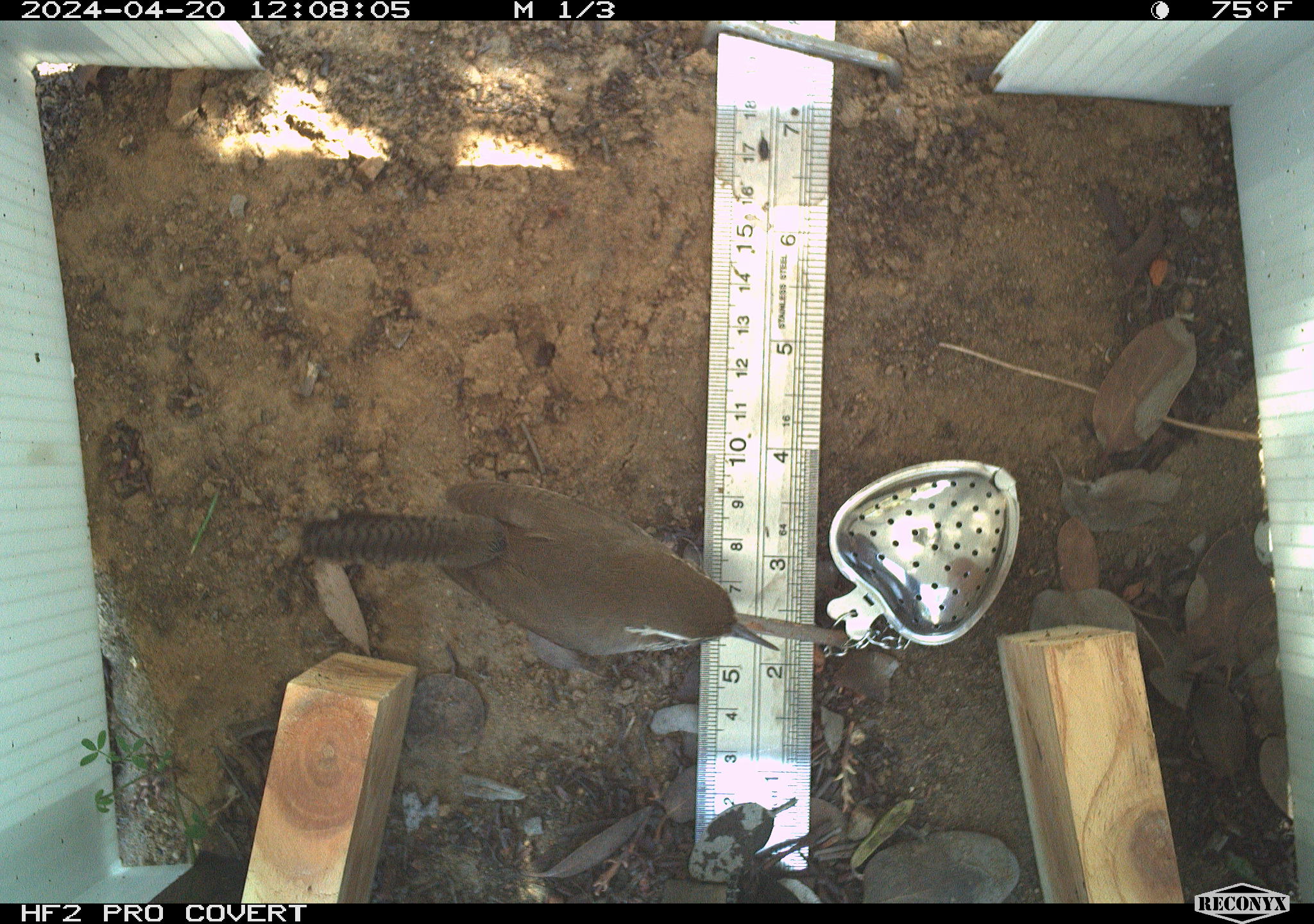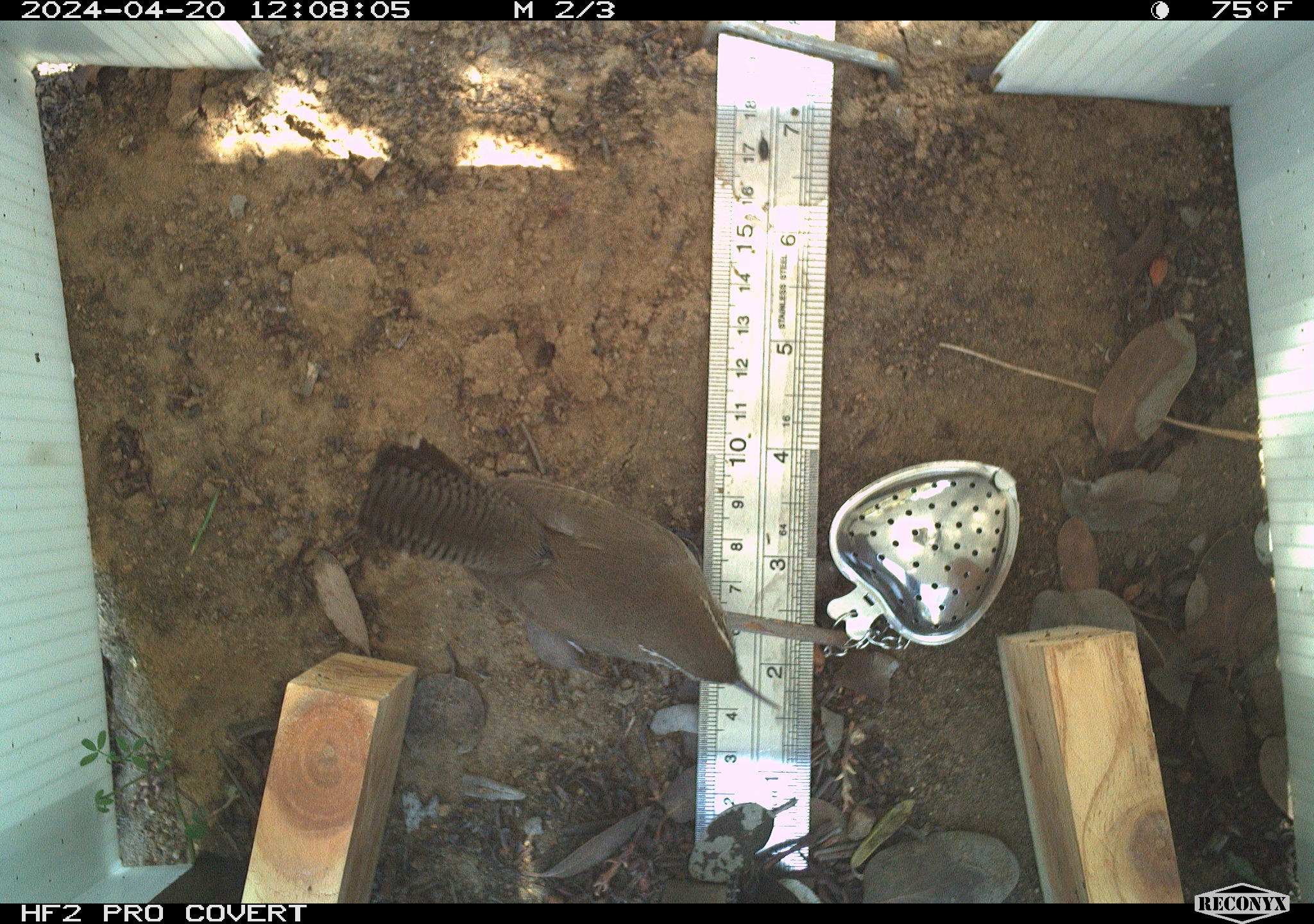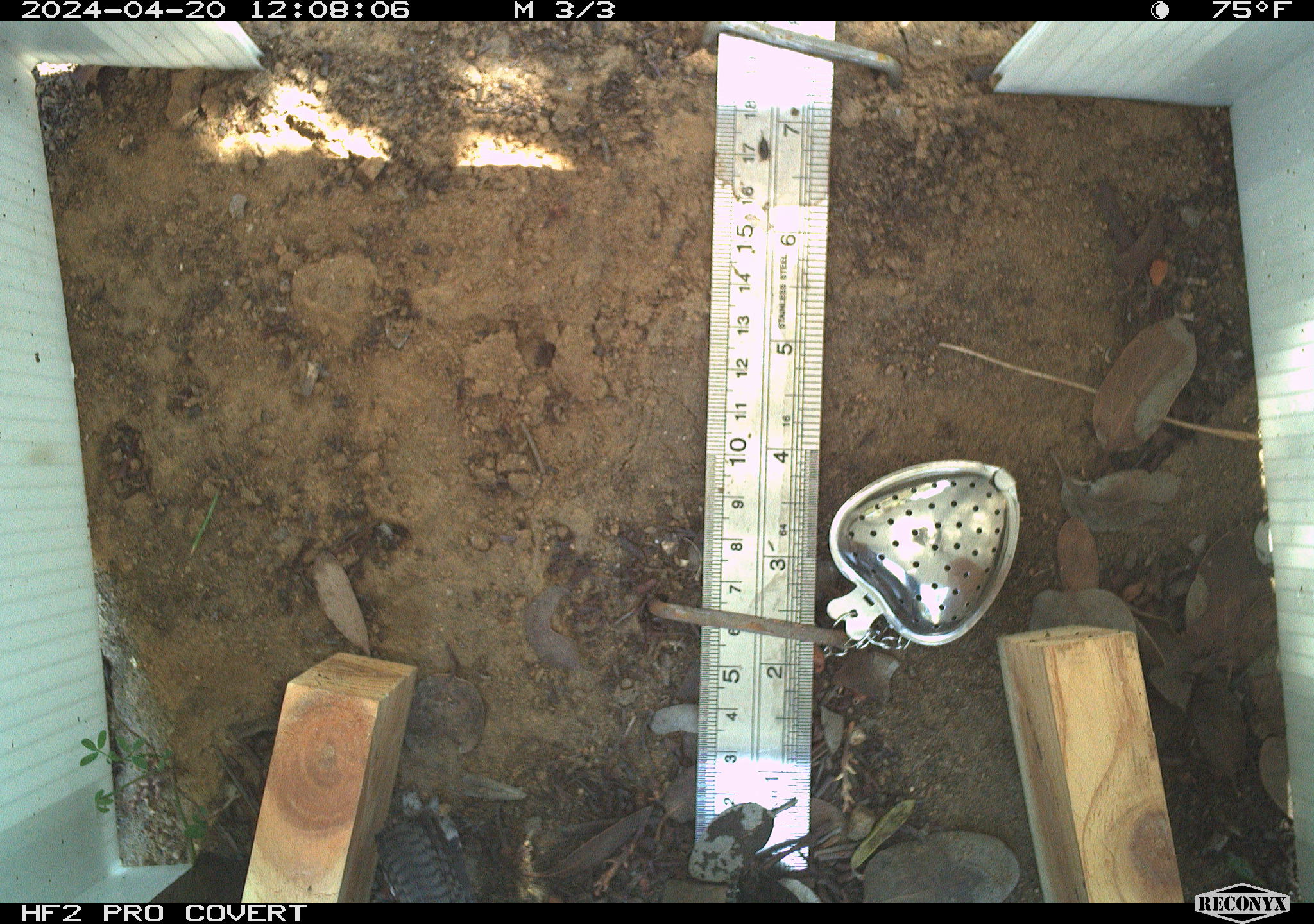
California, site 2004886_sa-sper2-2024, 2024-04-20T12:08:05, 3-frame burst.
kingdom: Animalia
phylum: Chordata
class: Aves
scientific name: Aves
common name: bird